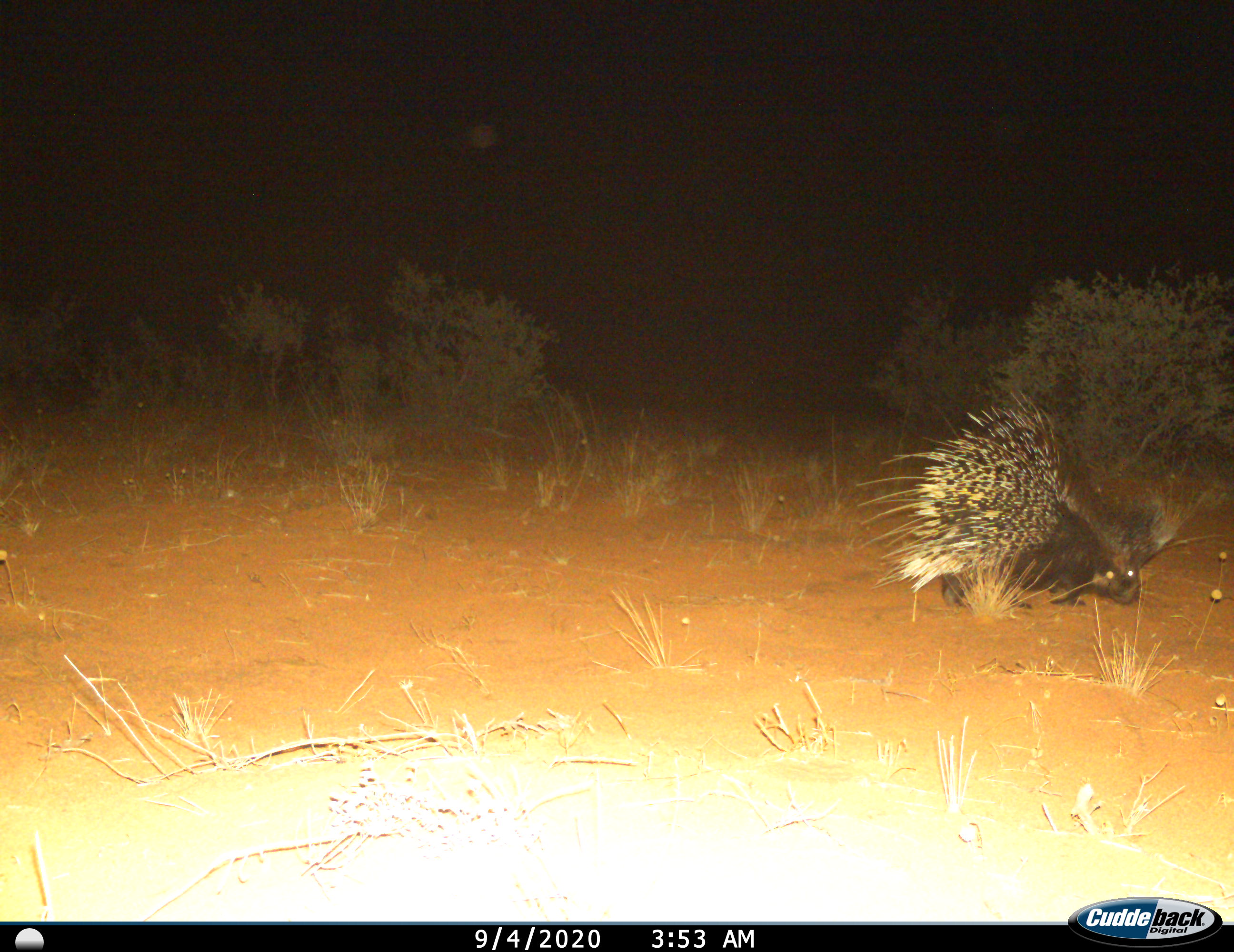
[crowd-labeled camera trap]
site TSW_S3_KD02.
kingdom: Animalia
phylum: Chordata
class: Mammalia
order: Rodentia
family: Hystricidae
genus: Hystrix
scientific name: Hystrix cristata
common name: crested porcupine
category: porcupine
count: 1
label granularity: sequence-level